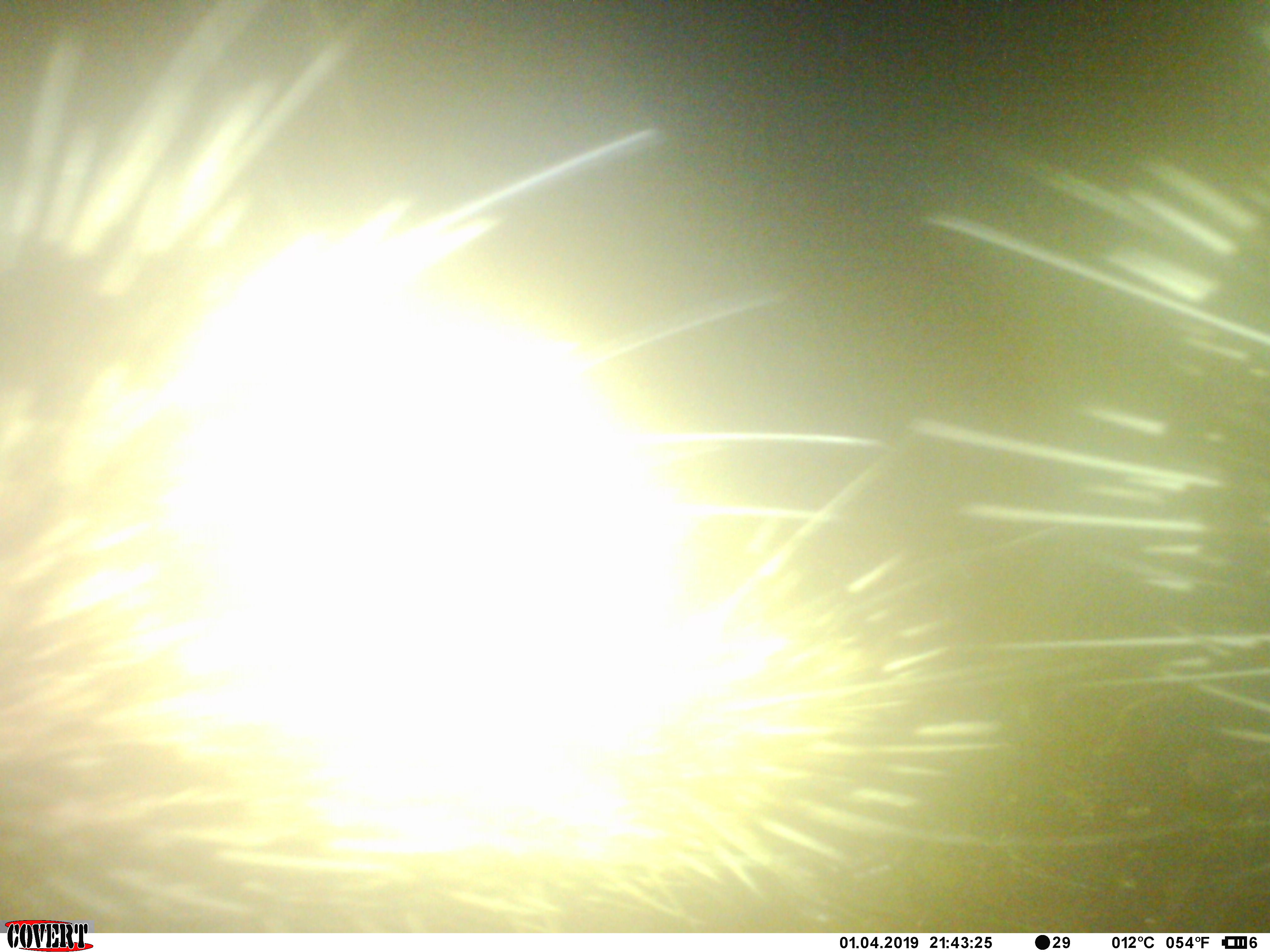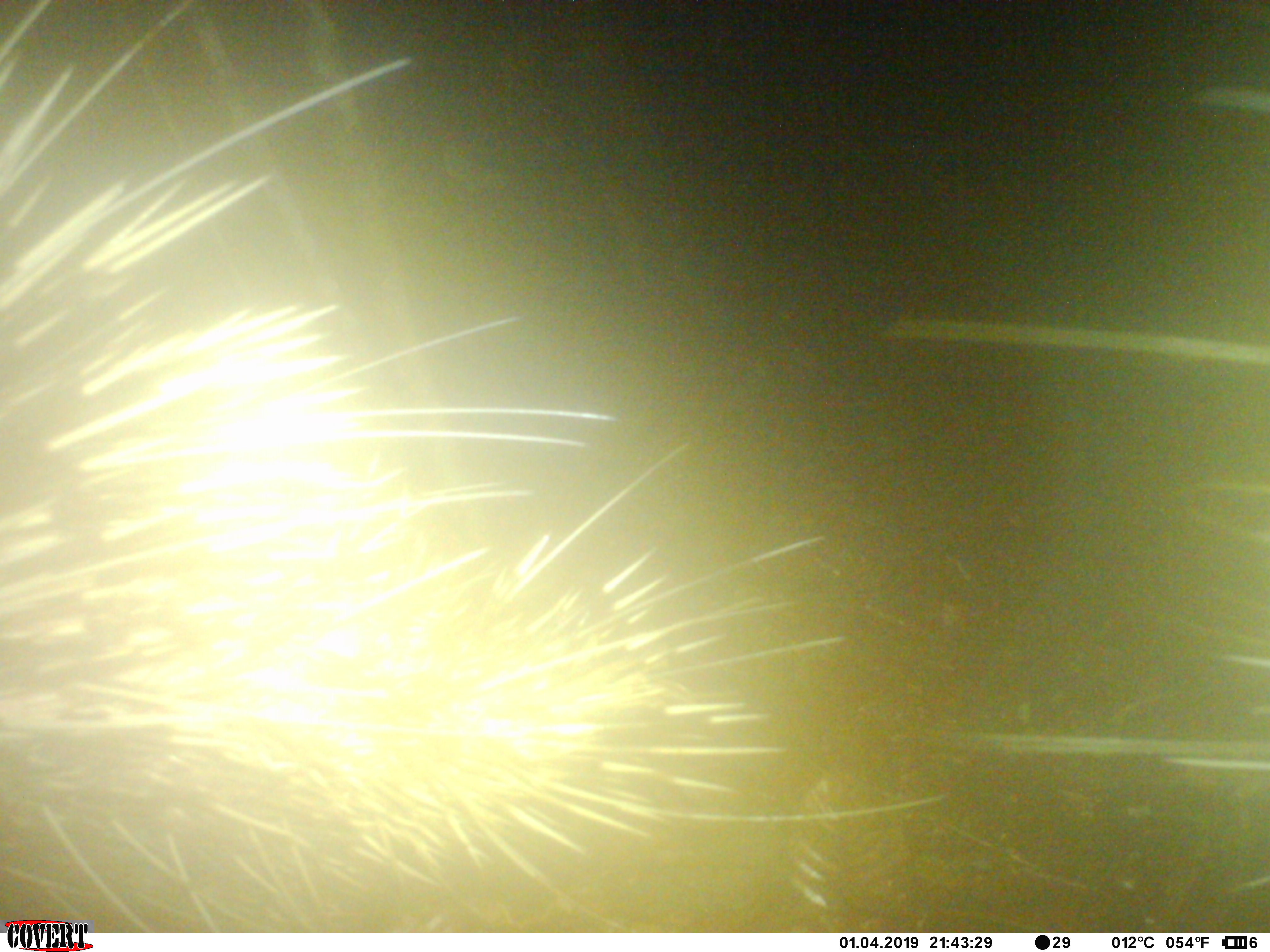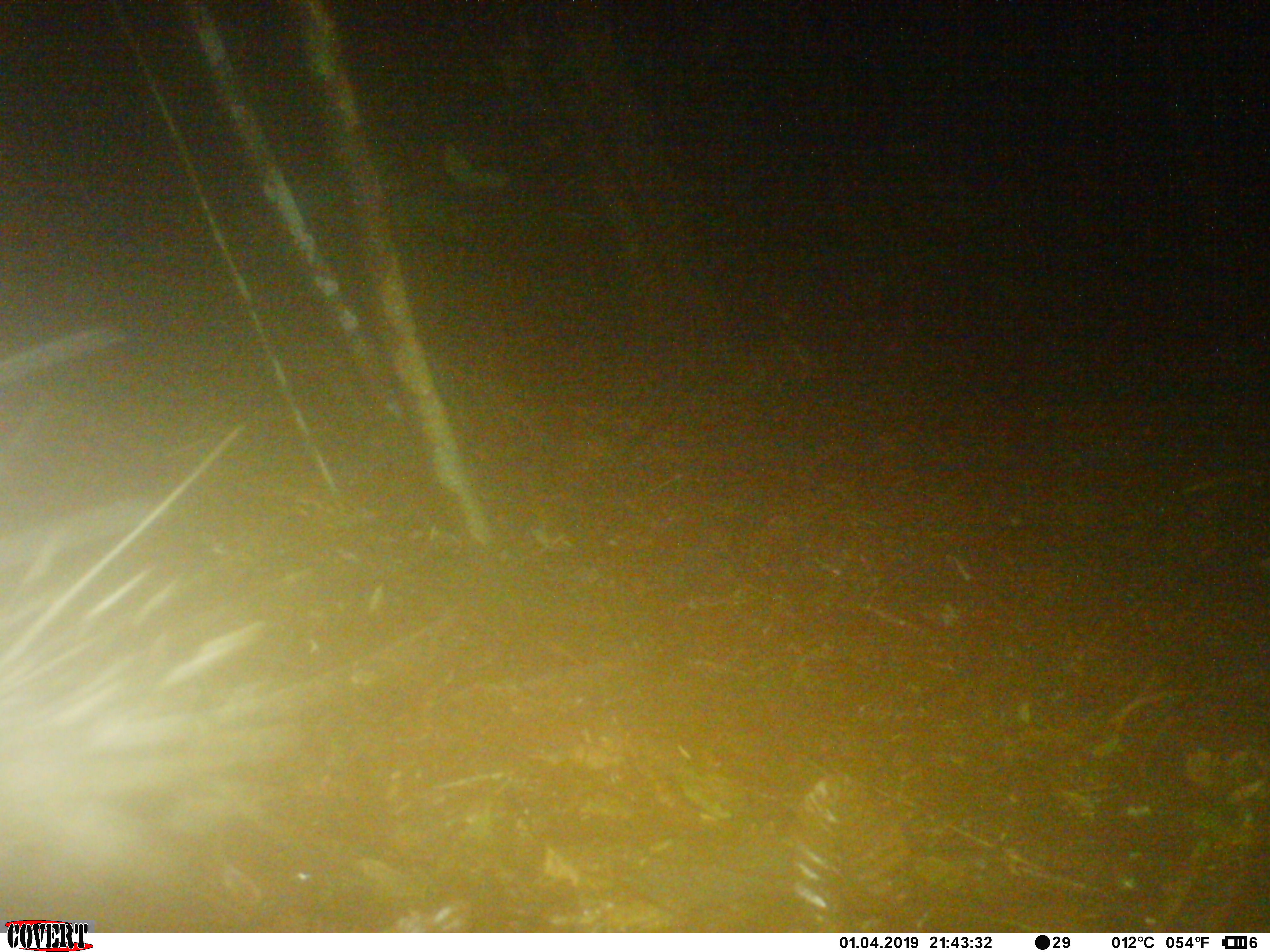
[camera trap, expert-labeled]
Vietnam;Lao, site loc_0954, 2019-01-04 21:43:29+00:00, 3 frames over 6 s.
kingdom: Animalia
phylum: Chordata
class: Mammalia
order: Rodentia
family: Hystricidae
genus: Hystrix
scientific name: Hystrix brachyura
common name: malayan porcupine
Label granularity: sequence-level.